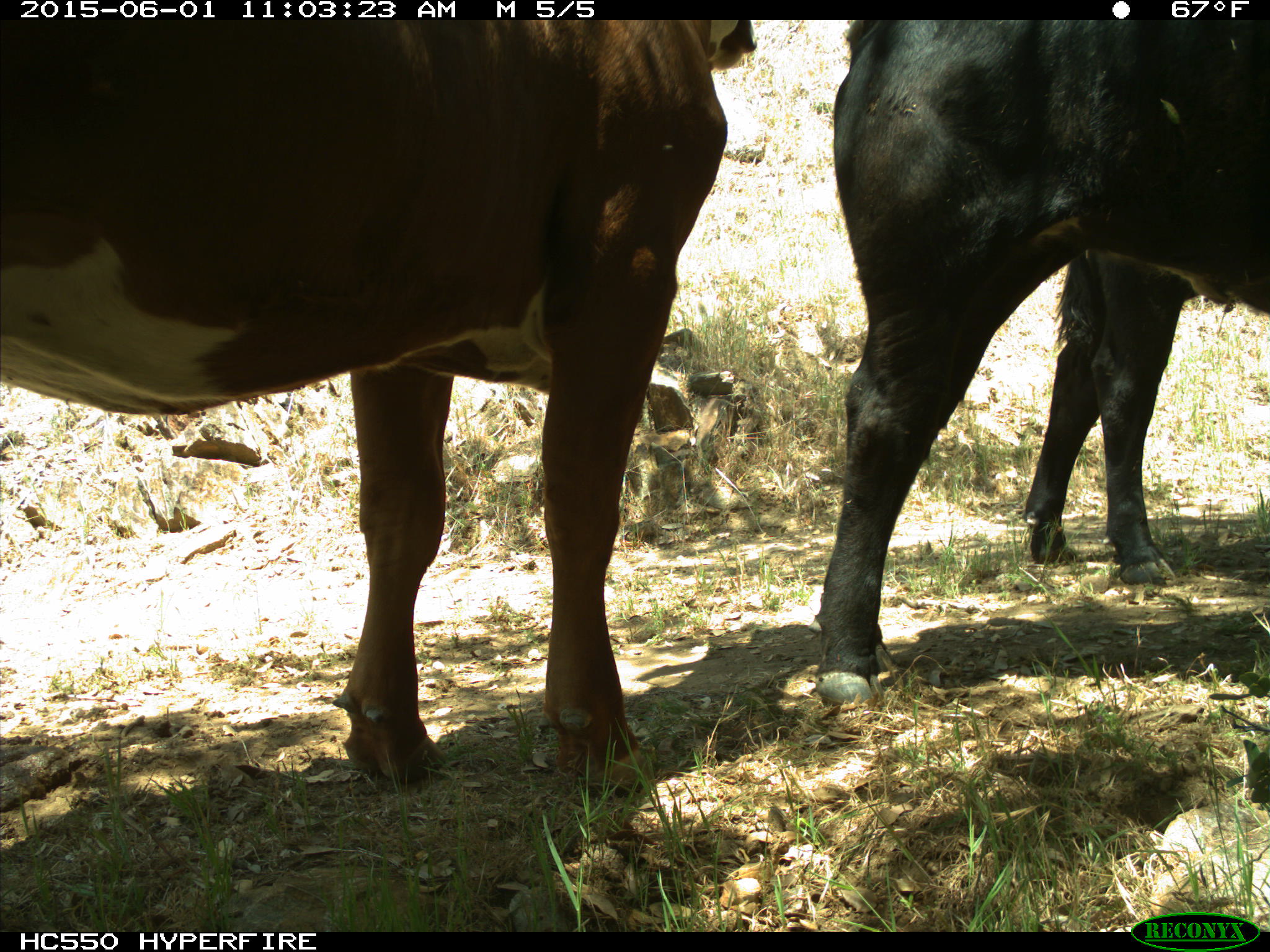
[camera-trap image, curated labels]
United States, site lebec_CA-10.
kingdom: Animalia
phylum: Chordata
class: Mammalia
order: Artiodactyla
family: Bovidae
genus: Bos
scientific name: Bos taurus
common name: domestic cow